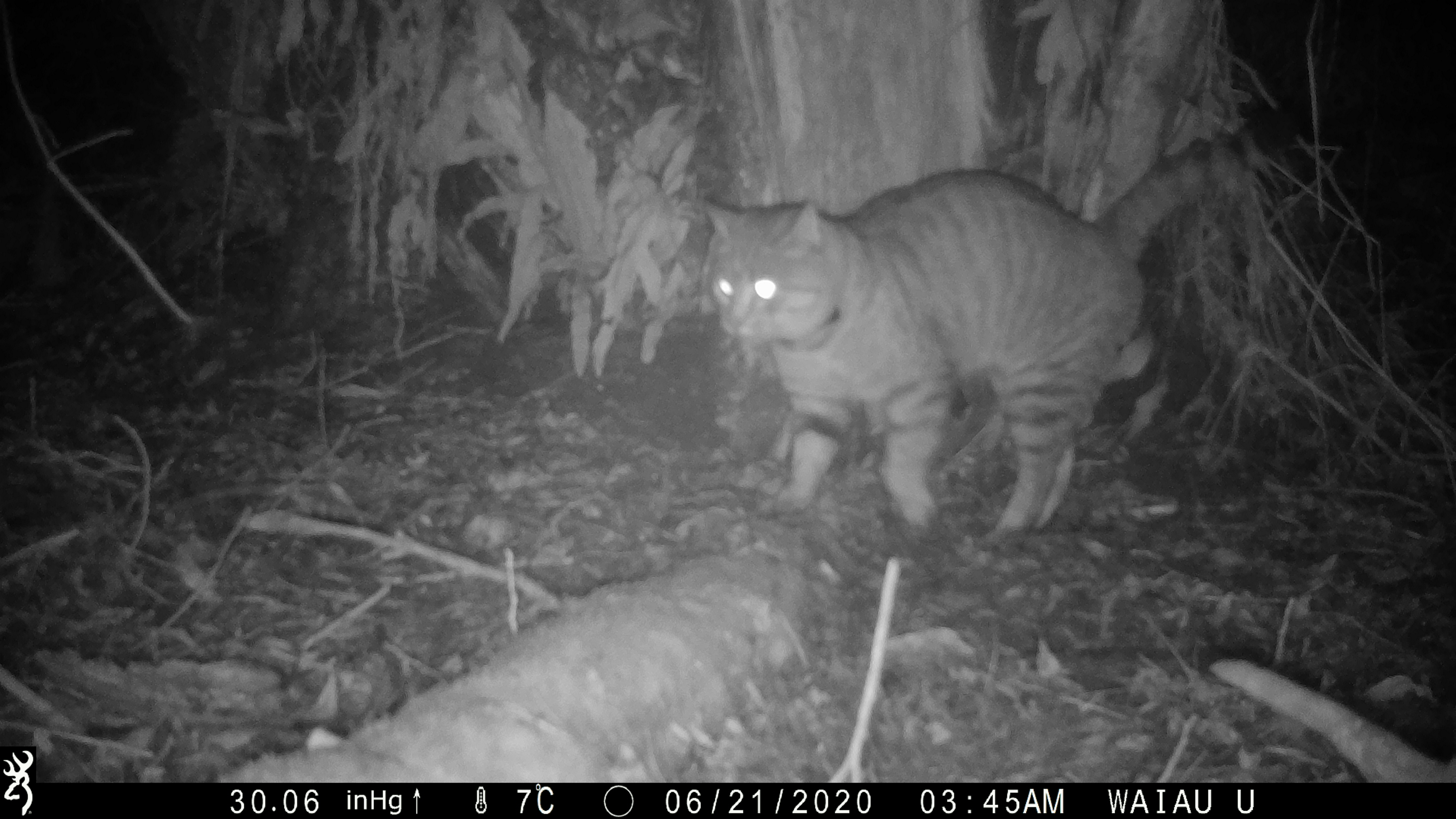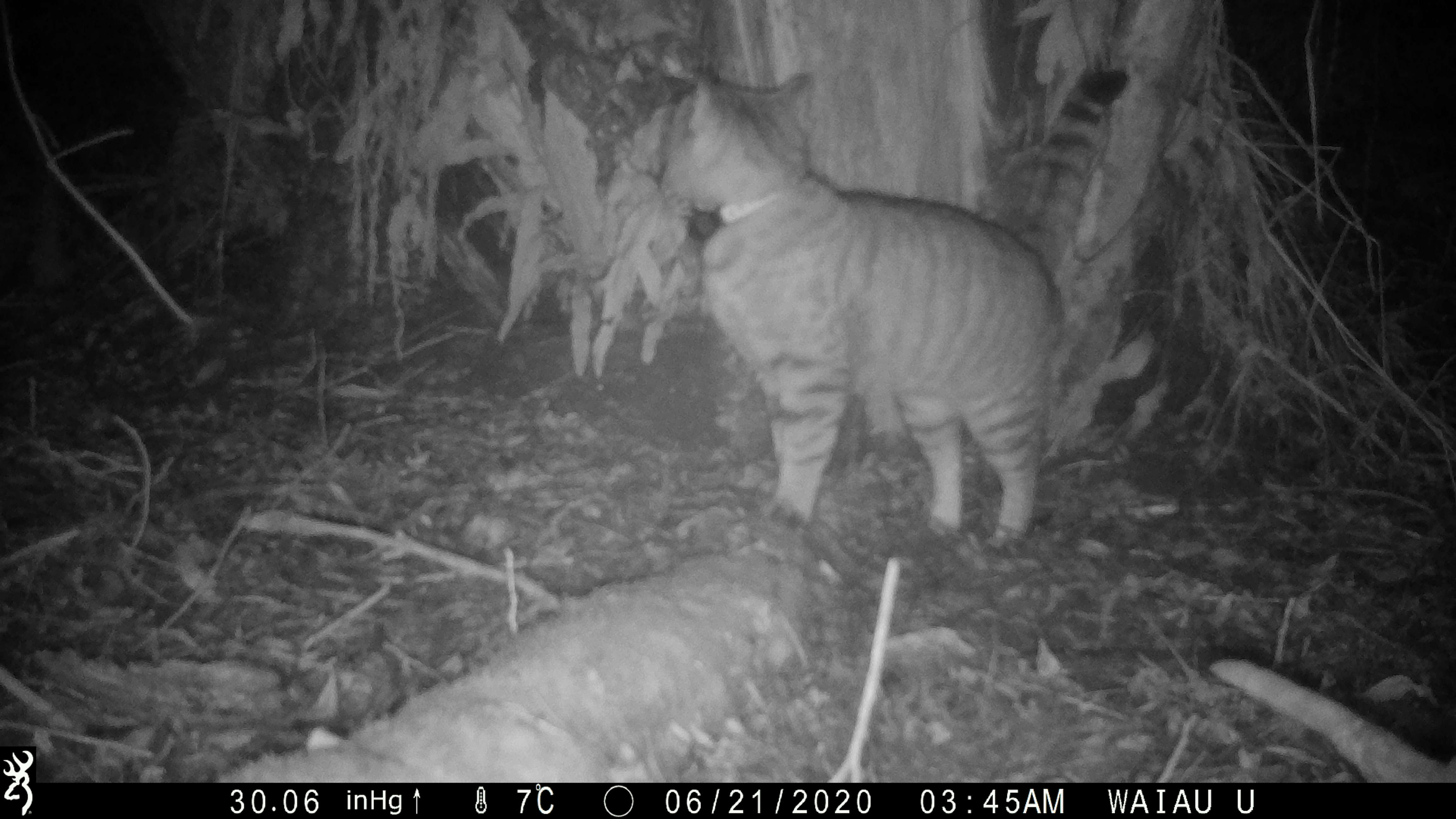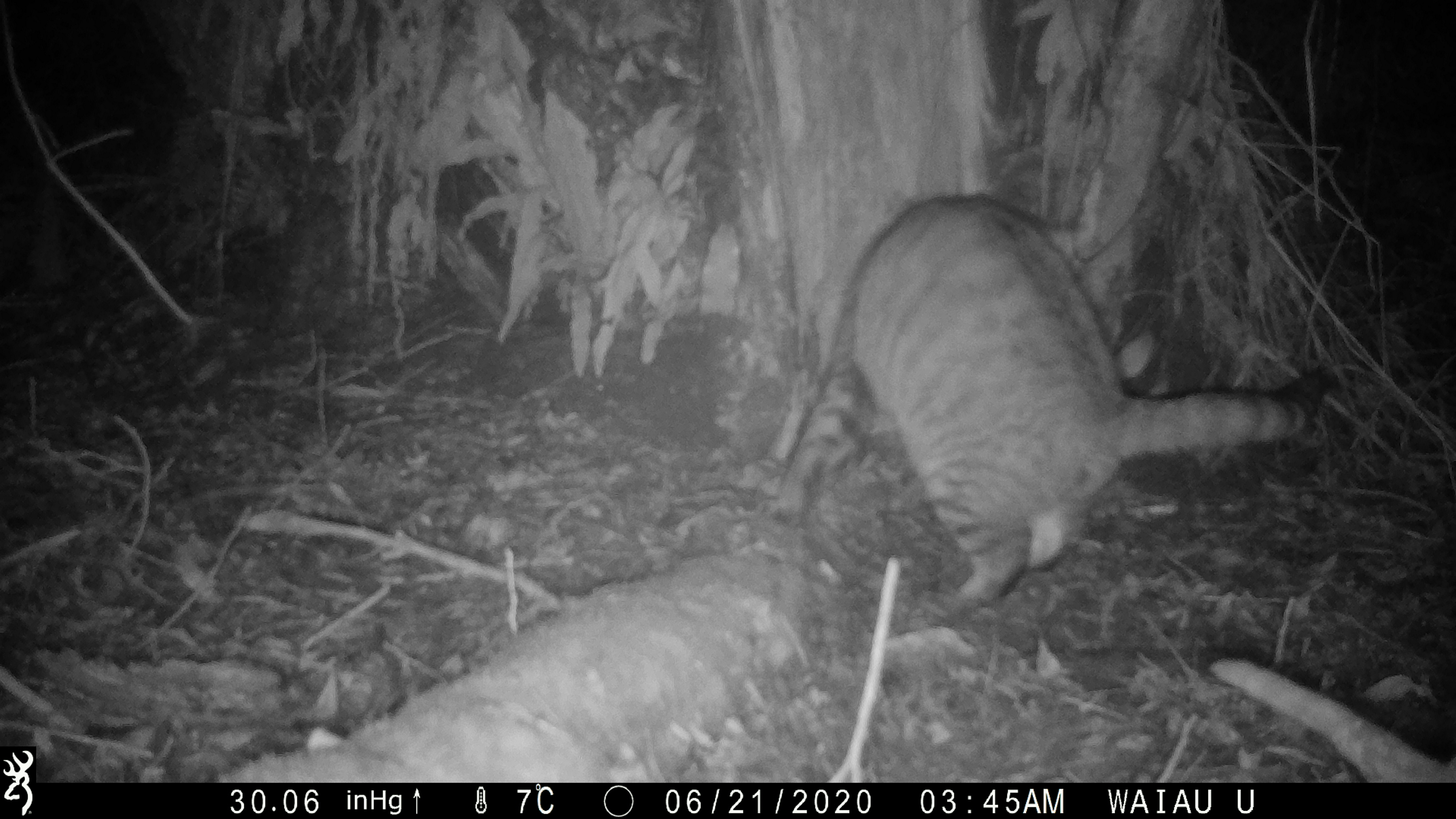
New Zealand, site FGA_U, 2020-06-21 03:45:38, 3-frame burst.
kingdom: Animalia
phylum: Chordata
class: Mammalia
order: Carnivora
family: Felidae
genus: Felis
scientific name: Felis catus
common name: domestic cat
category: cat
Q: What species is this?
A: Cat (domestic cat) (Felis catus).